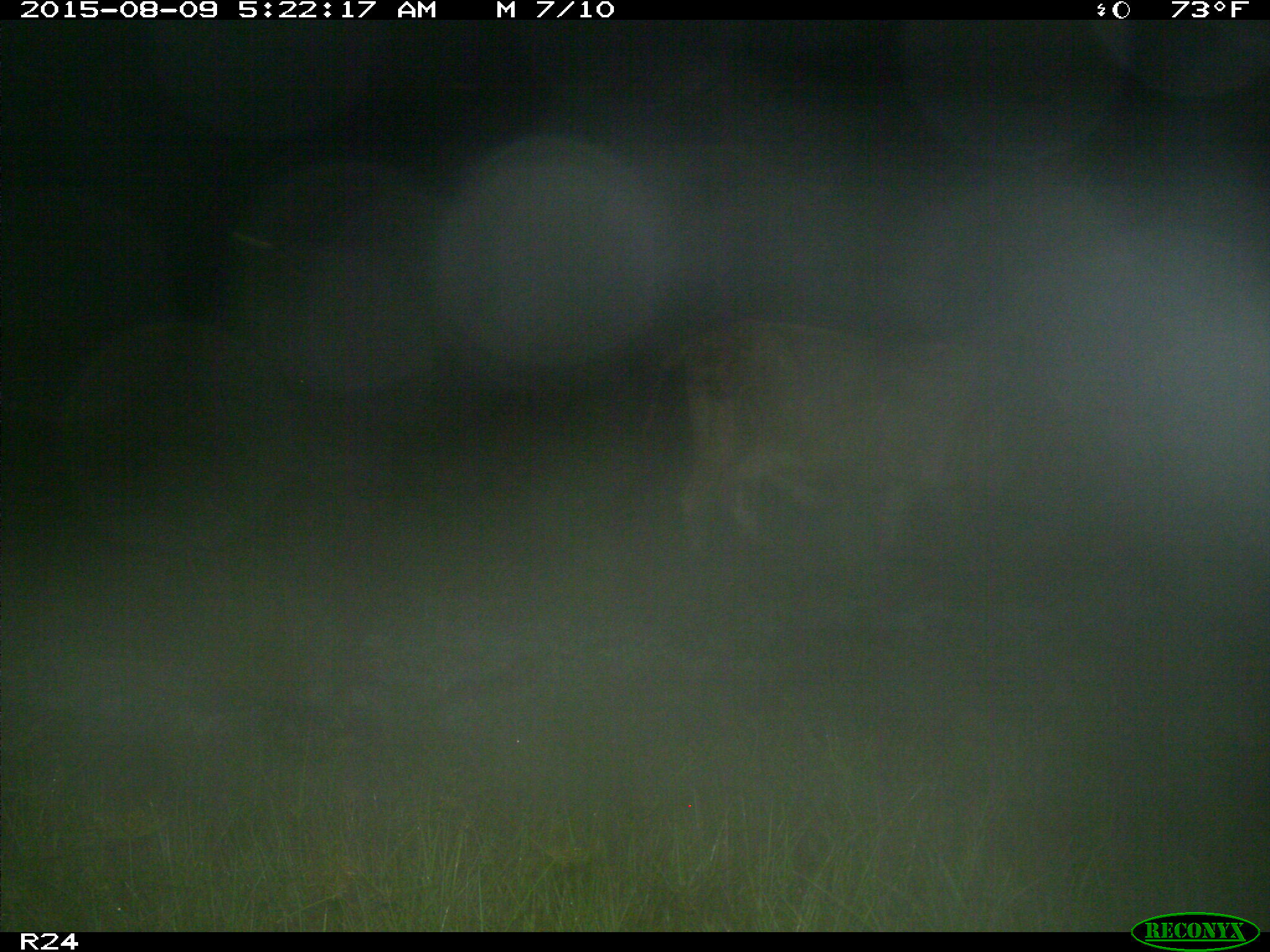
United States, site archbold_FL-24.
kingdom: Animalia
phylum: Chordata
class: Mammalia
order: Artiodactyla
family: Bovidae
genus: Bos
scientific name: Bos taurus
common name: domestic cow